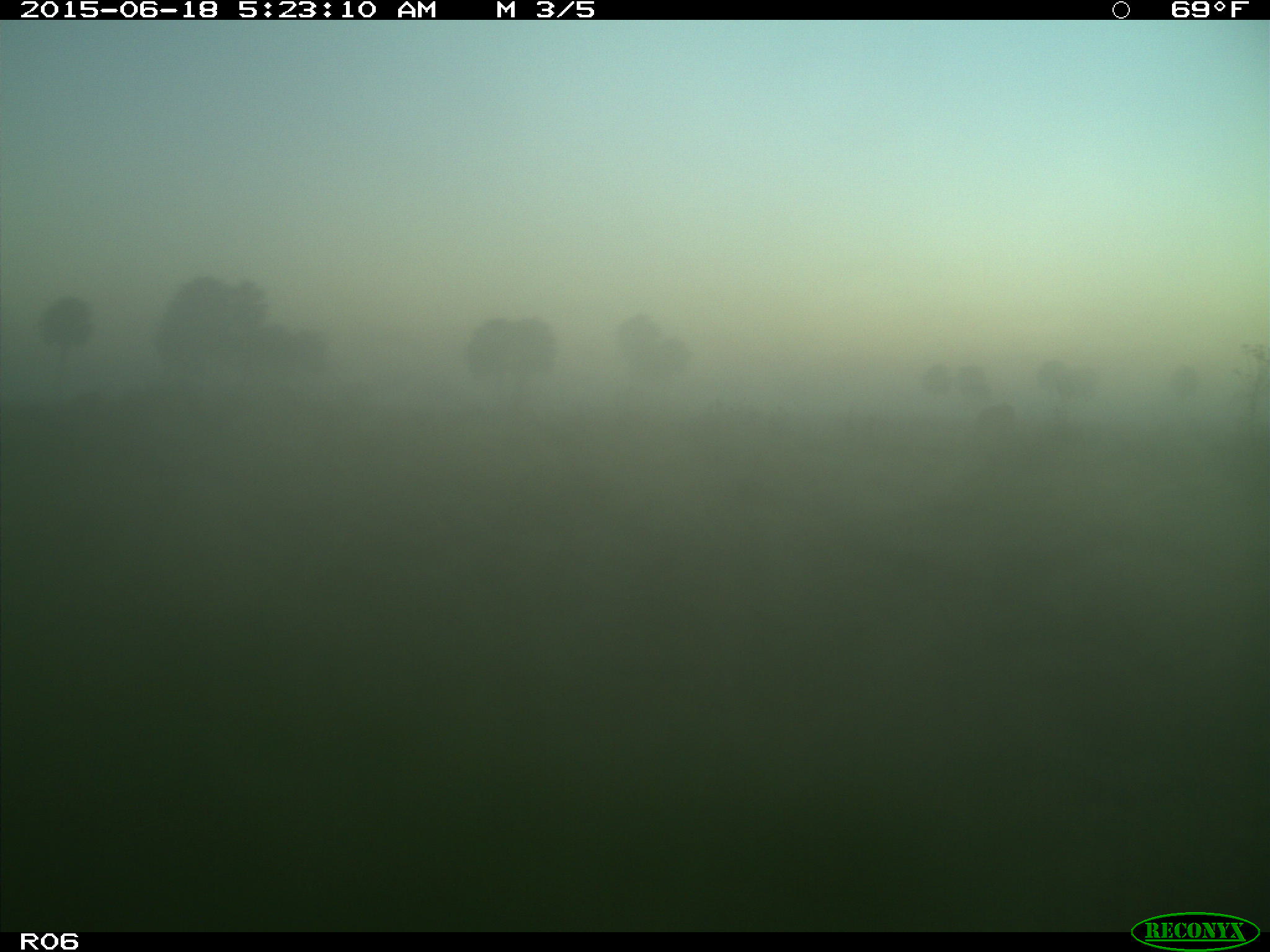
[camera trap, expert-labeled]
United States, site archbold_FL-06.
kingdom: Animalia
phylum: Chordata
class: Mammalia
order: Artiodactyla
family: Bovidae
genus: Bos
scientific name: Bos taurus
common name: domestic cow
Bos taurus (domestic cow).